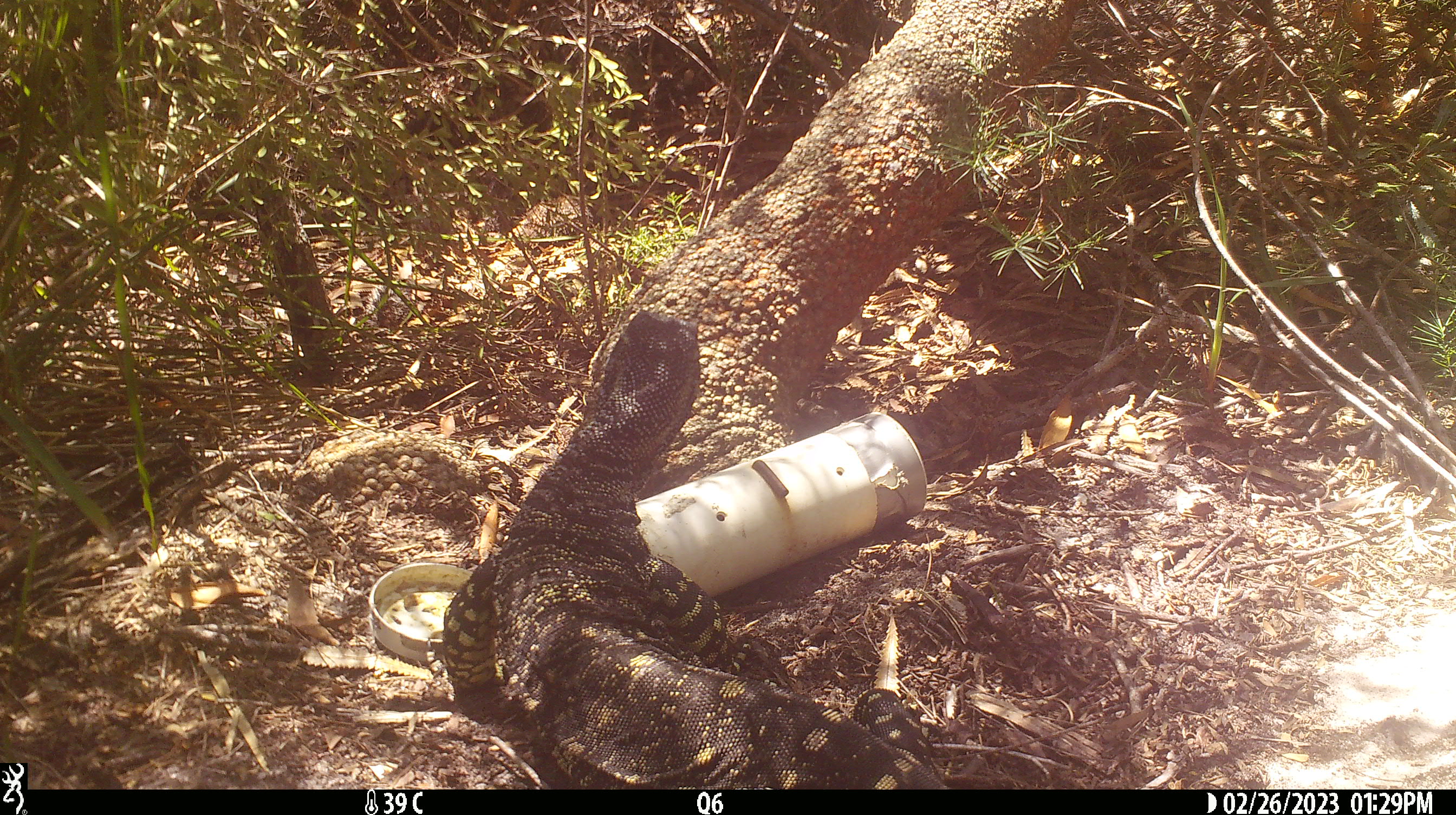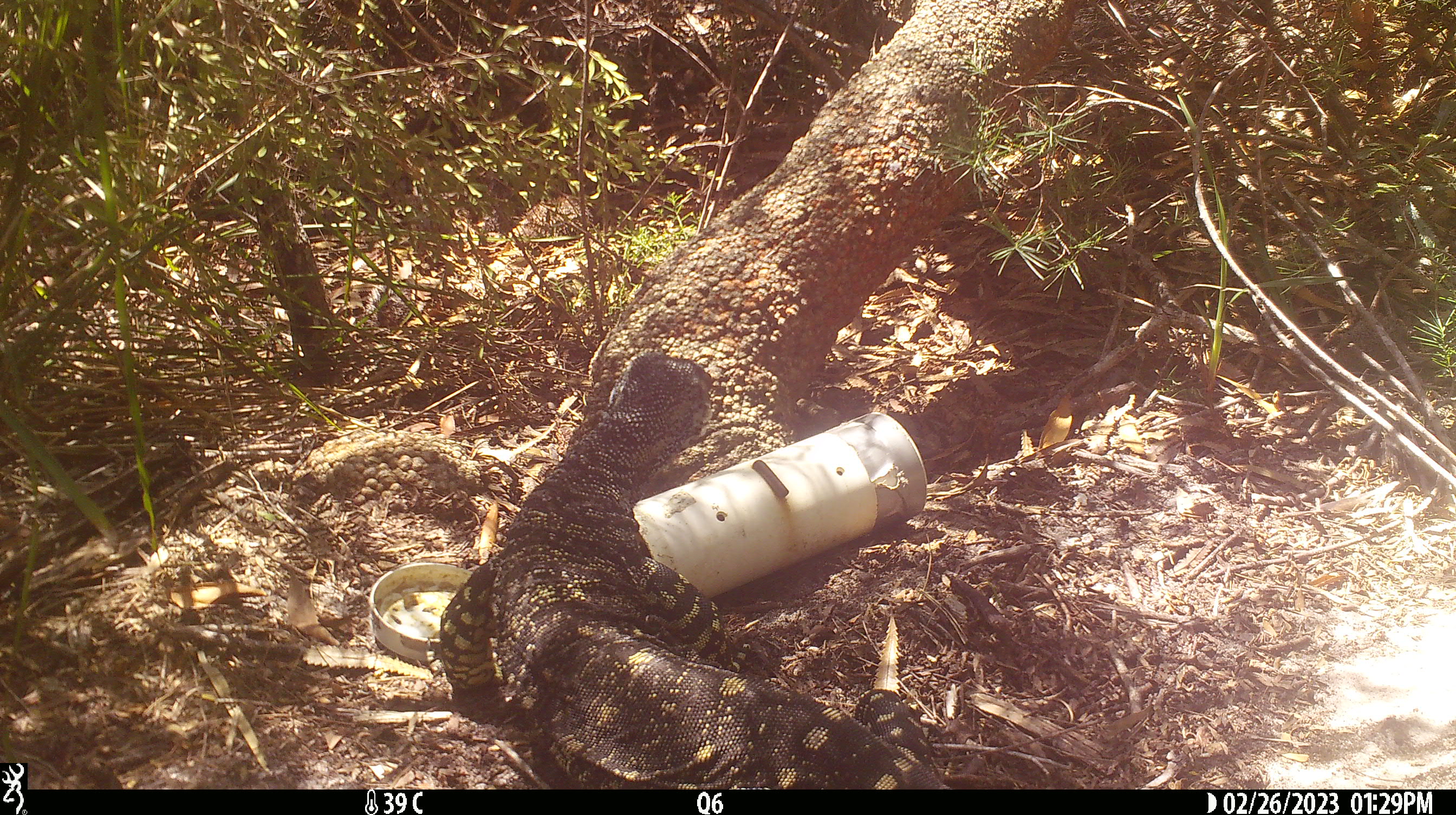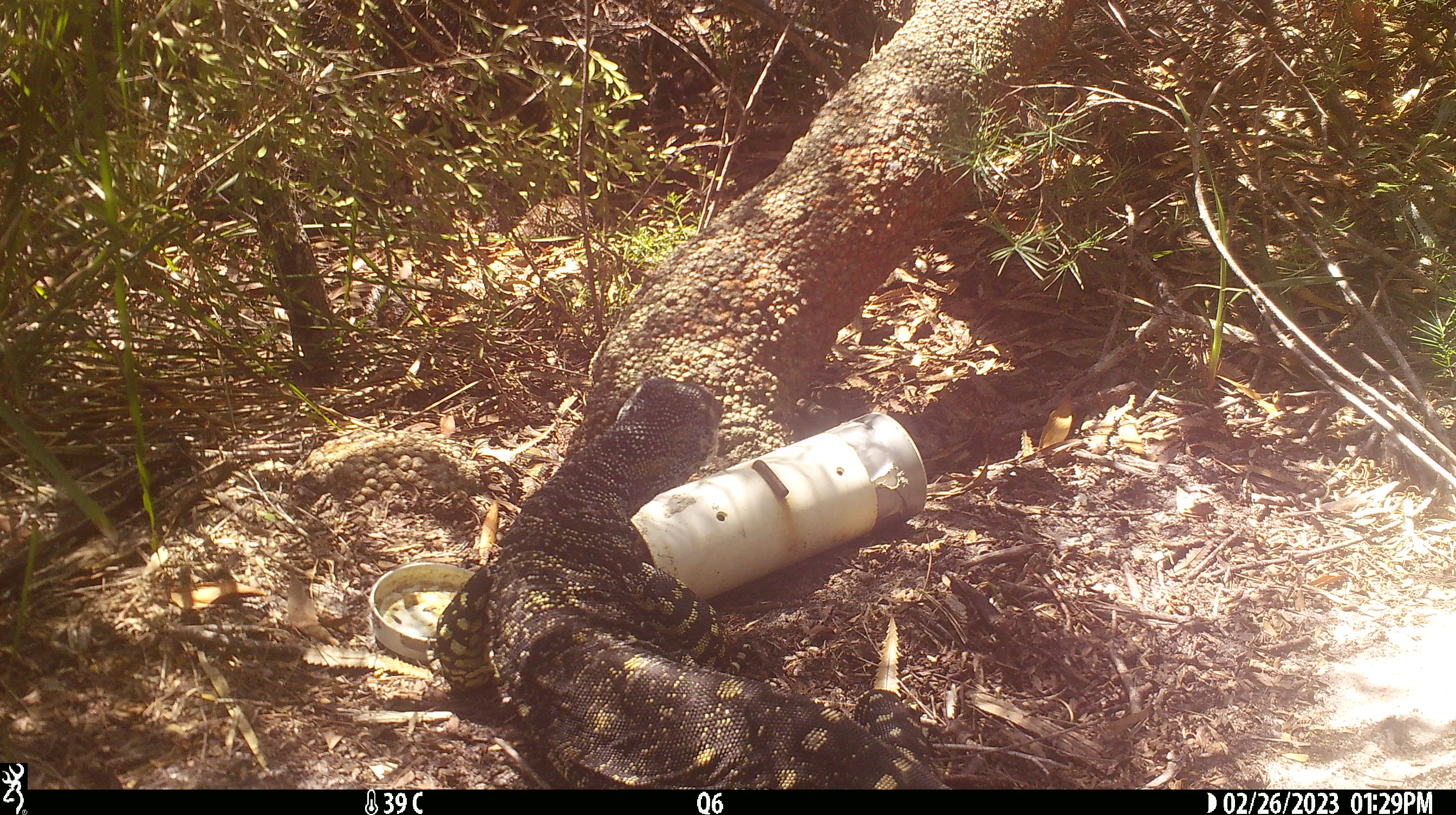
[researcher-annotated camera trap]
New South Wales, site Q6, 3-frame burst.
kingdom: Animalia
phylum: Chordata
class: Reptilia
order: Squamata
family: Varanidae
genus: Varanus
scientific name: Varanus varius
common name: lace monitor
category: goanna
Goanna (lace monitor) (Varanus varius).